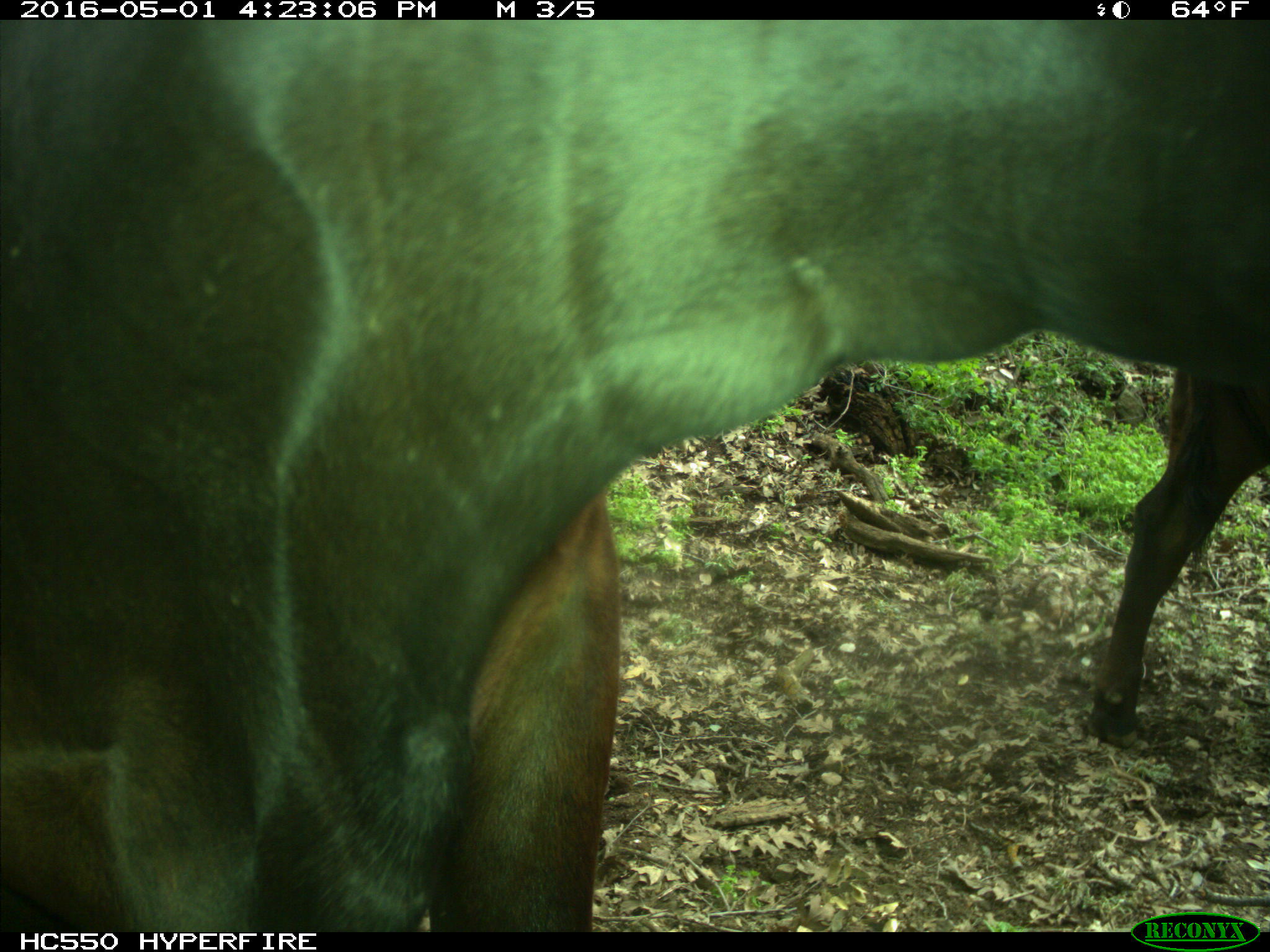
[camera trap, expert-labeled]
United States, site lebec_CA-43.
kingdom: Animalia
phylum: Chordata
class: Mammalia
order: Artiodactyla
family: Bovidae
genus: Bos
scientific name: Bos taurus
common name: domestic cow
Bos taurus (domestic cow).